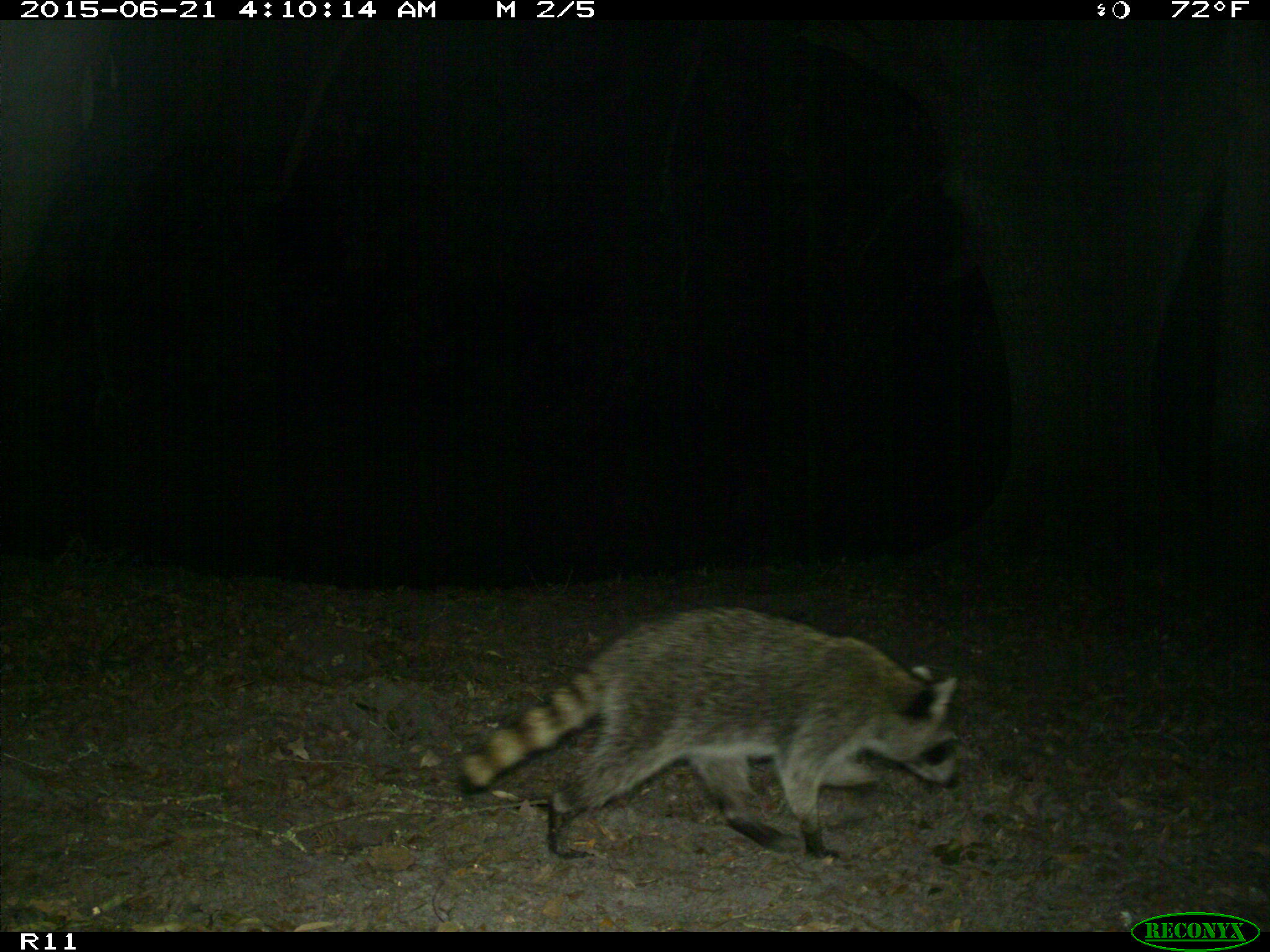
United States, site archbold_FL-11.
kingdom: Animalia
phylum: Chordata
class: Mammalia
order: Carnivora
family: Procyonidae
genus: Procyon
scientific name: Procyon lotor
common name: common raccoon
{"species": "Procyon lotor (common raccoon)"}